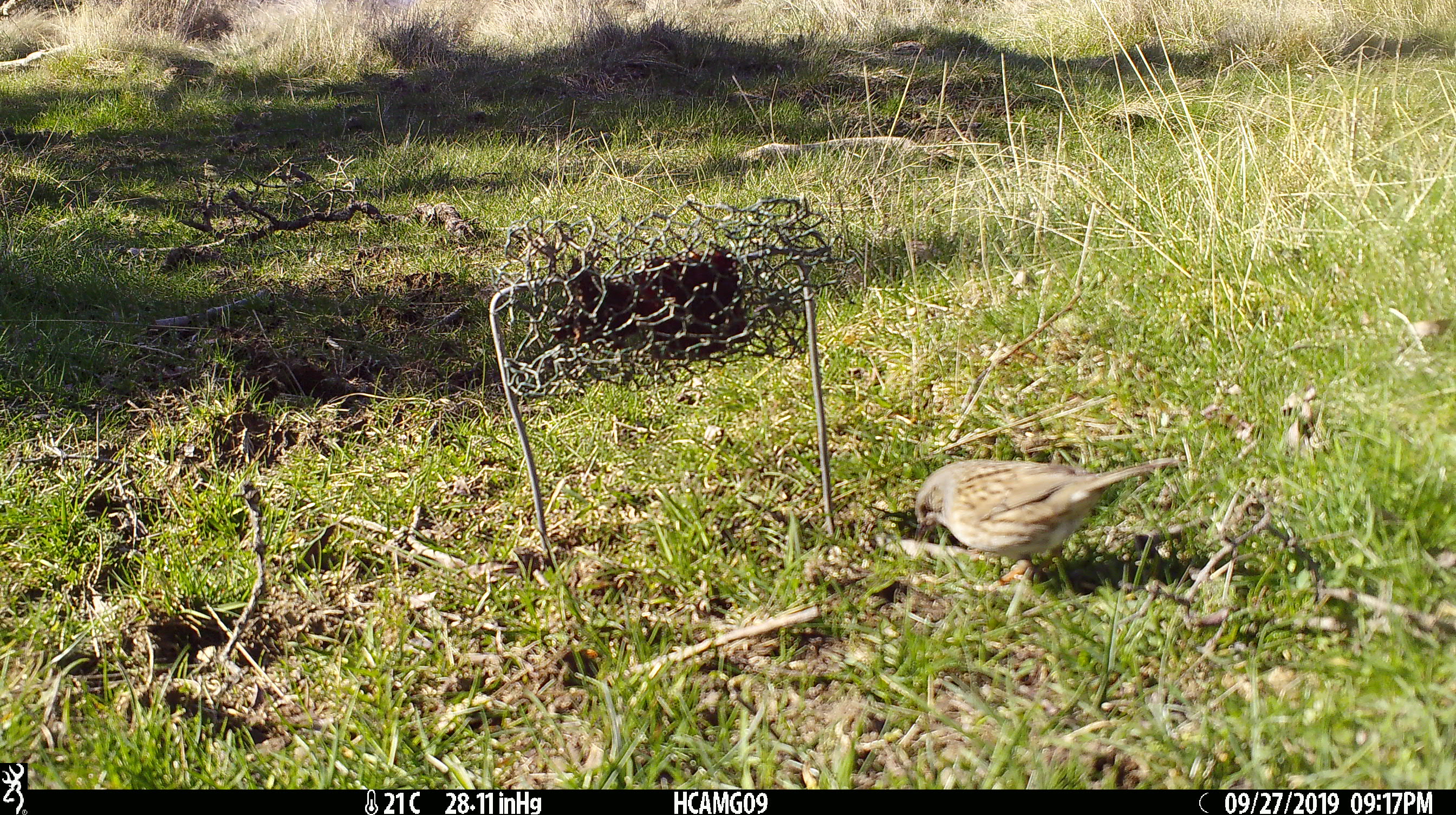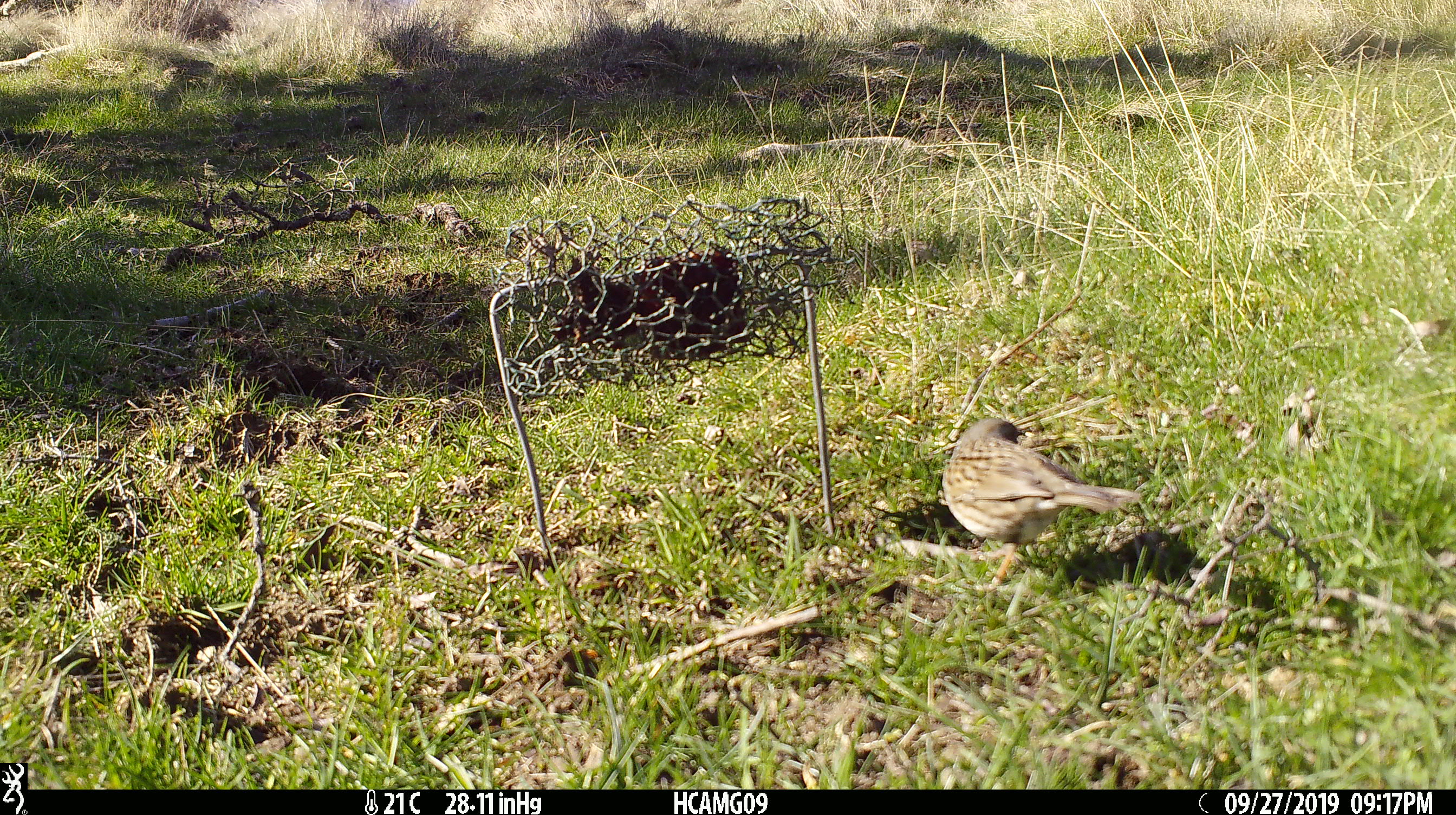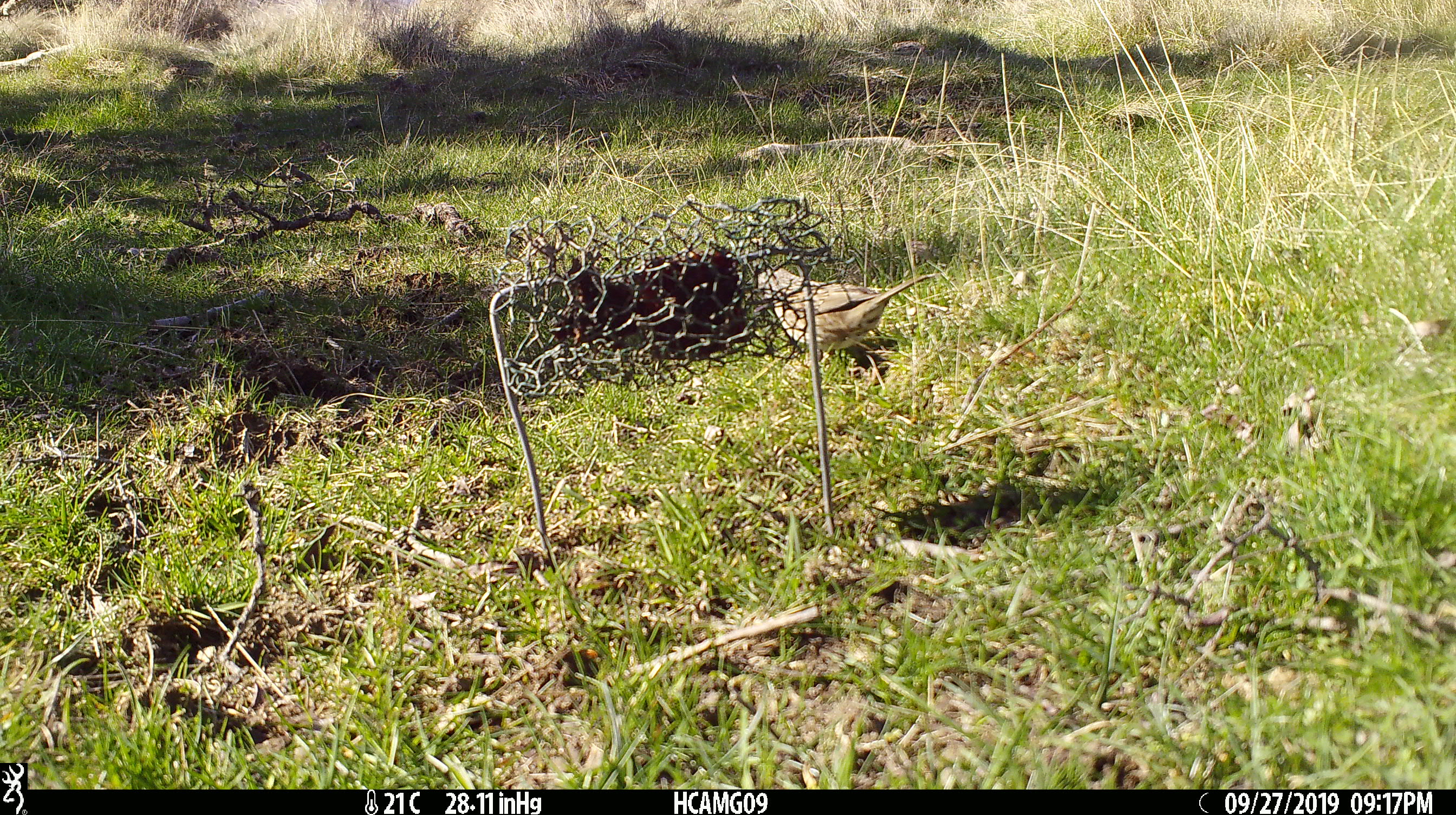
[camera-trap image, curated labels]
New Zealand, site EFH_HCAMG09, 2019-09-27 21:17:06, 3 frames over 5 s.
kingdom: Animalia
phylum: Chordata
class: Aves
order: Passeriformes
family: Prunellidae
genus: Prunella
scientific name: Prunella modularis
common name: dunnock